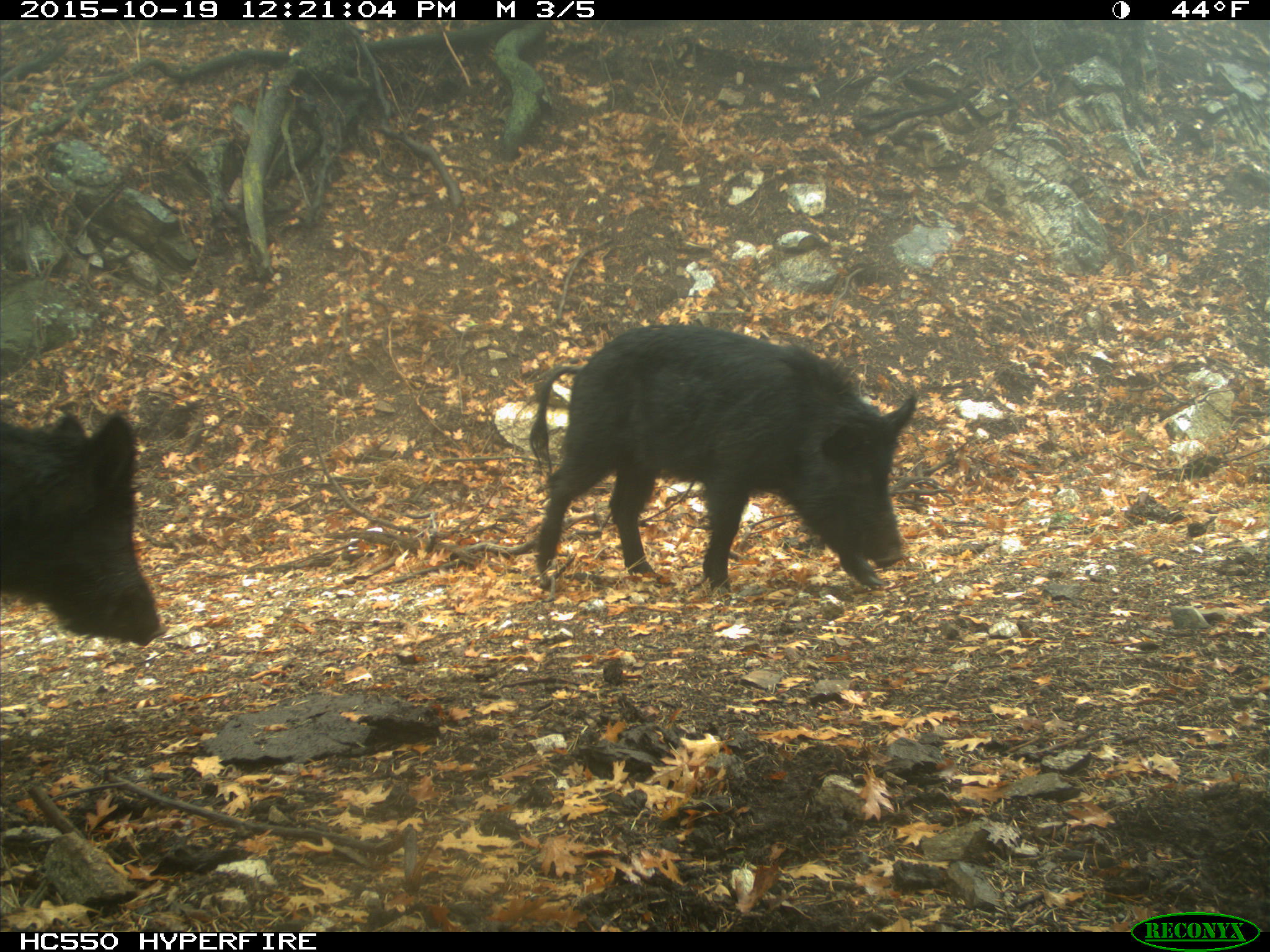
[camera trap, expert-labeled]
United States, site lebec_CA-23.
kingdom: Animalia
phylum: Chordata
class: Mammalia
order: Artiodactyla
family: Suidae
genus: Sus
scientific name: Sus scrofa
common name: wild boar